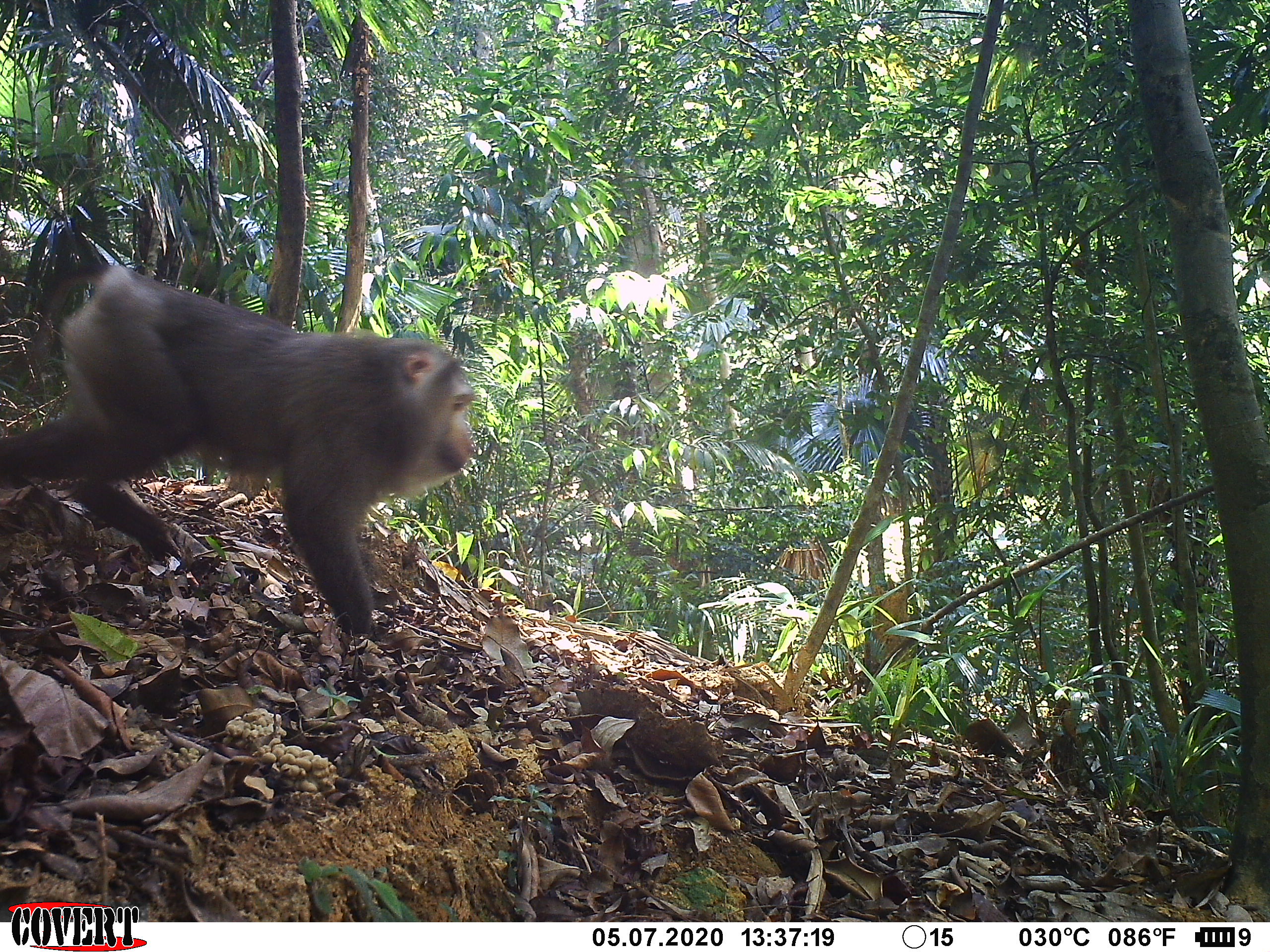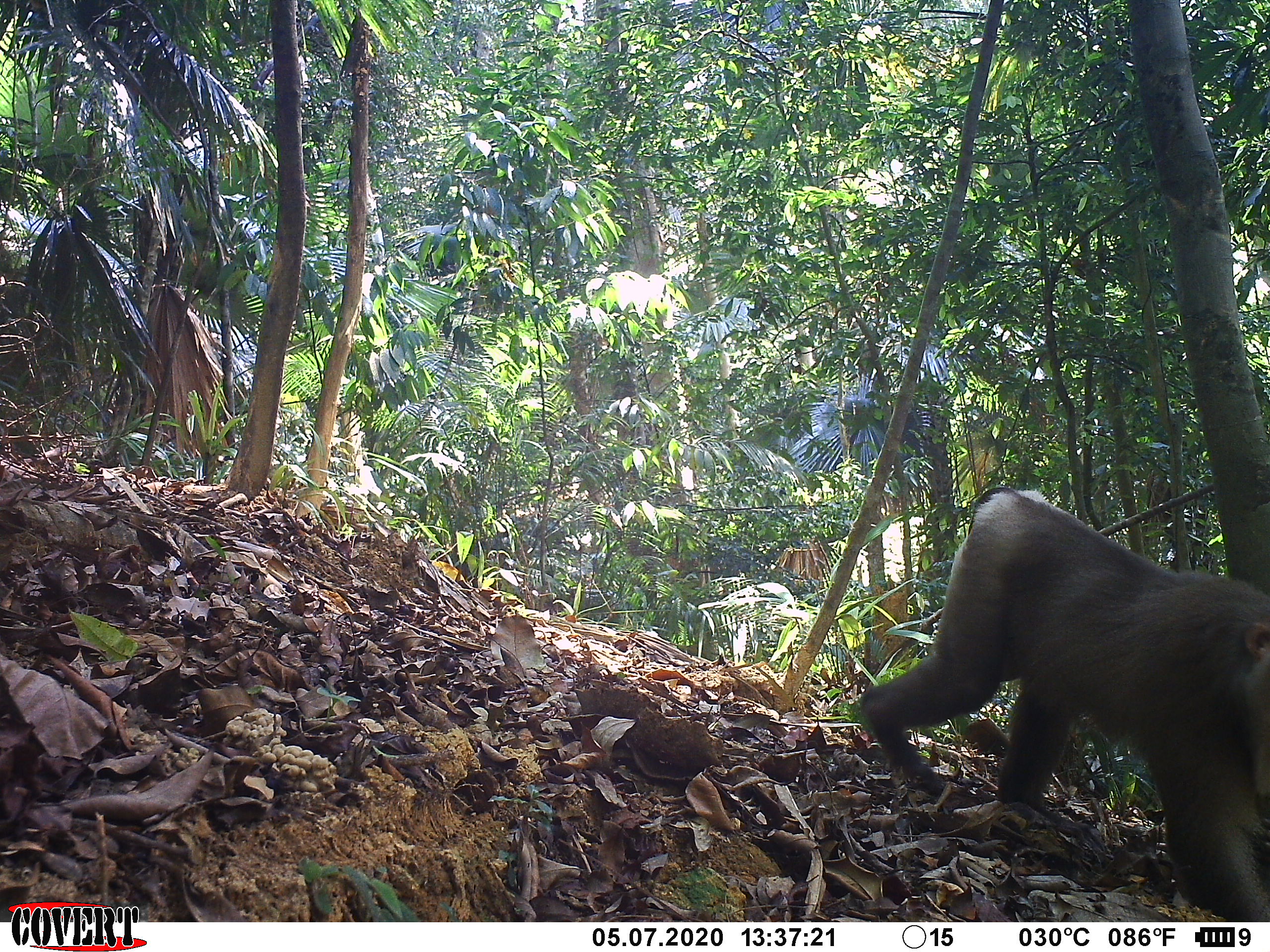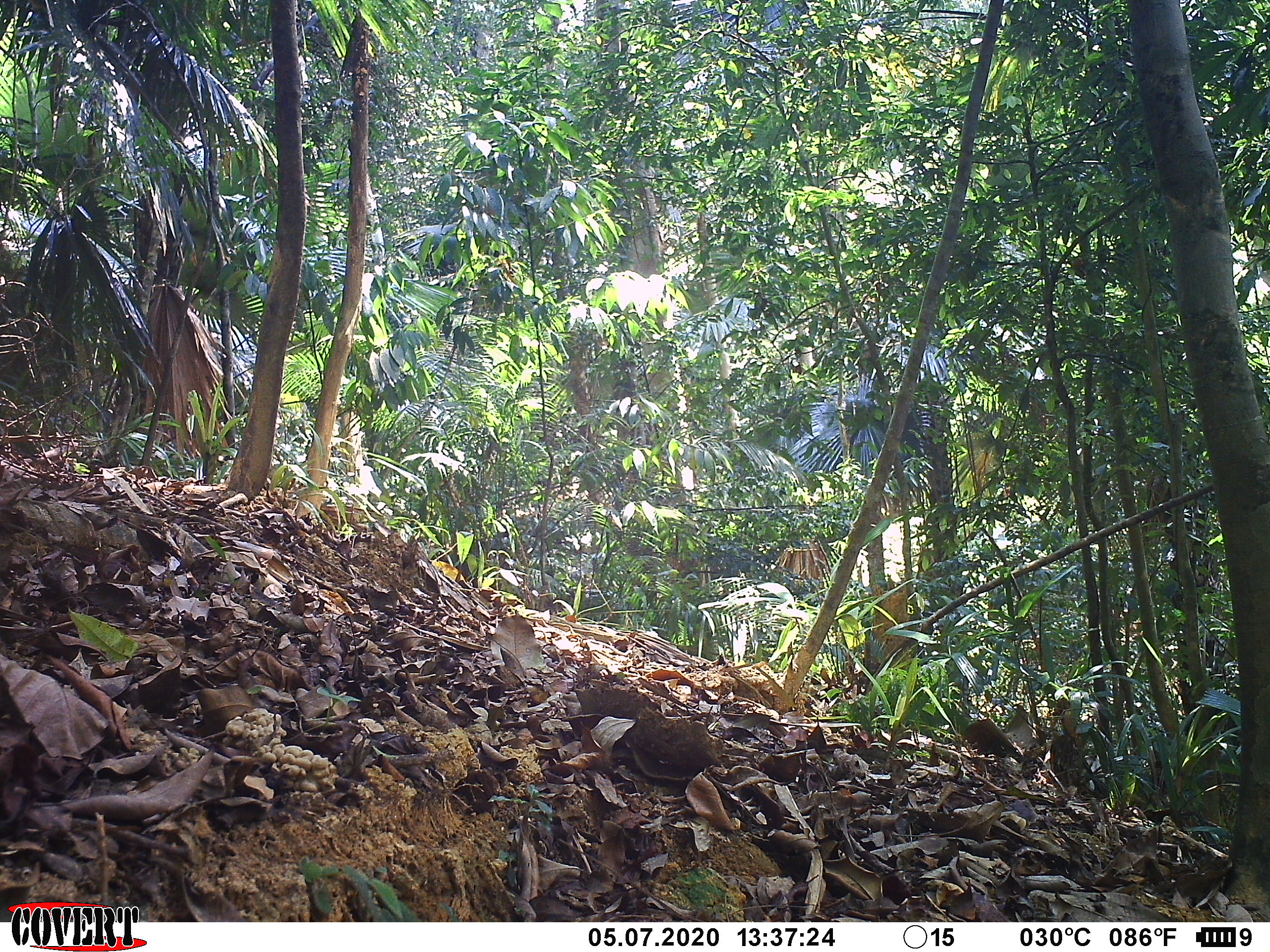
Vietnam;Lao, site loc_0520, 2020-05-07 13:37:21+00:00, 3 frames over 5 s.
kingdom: Animalia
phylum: Chordata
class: Mammalia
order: Primates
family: Cercopithecidae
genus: Macaca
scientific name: Macaca nemestrina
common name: pig-tailed macaque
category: pig tailed macaque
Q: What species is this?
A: Pig tailed macaque (pig-tailed macaque) (Macaca nemestrina).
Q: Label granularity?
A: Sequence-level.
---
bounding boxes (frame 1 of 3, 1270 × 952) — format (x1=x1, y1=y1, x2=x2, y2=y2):
pig tailed macaque: (x1=0, y1=263, x2=481, y2=631)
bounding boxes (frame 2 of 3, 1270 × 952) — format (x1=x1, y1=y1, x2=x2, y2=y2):
pig tailed macaque: (x1=852, y1=484, x2=1267, y2=920)